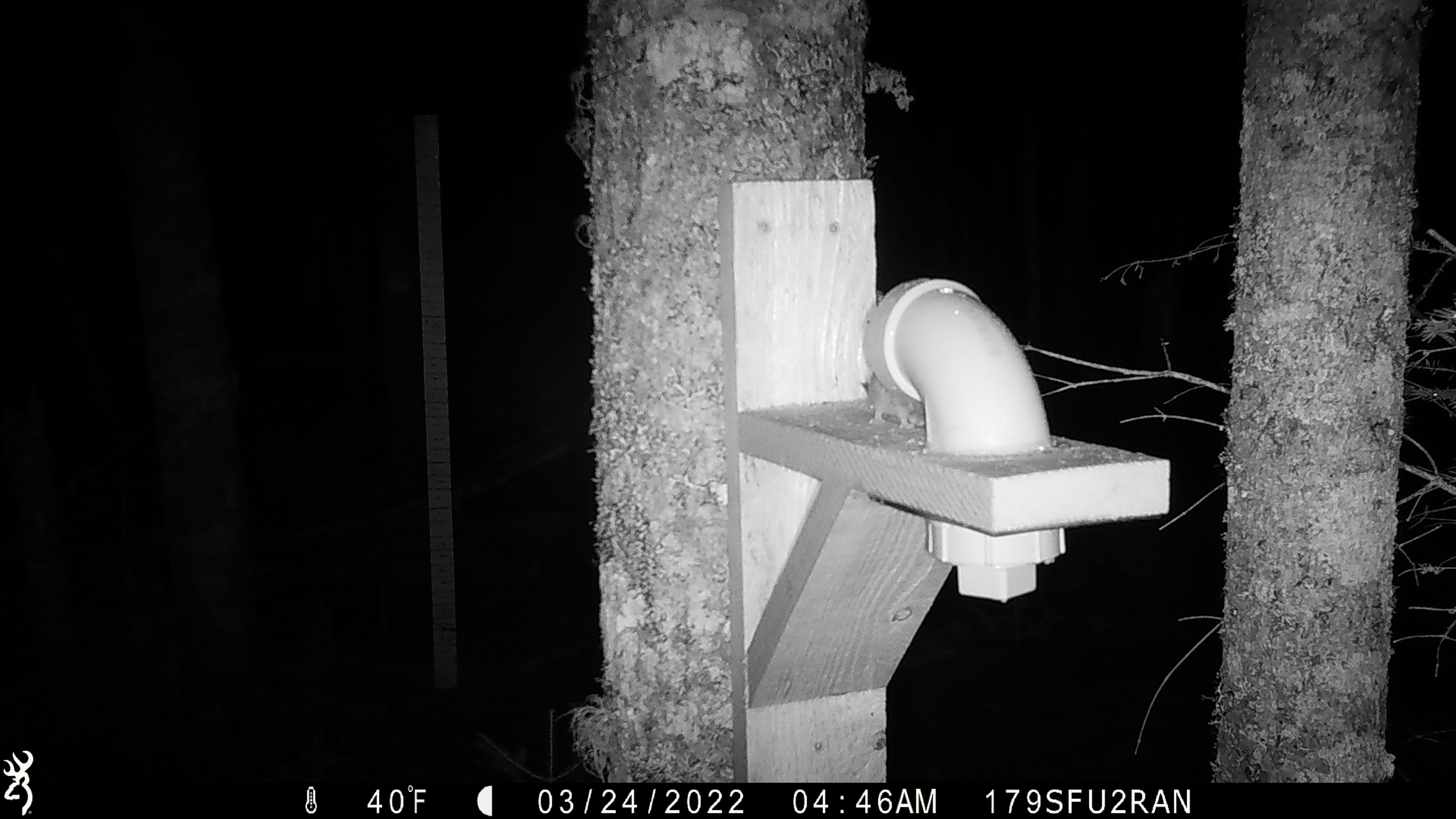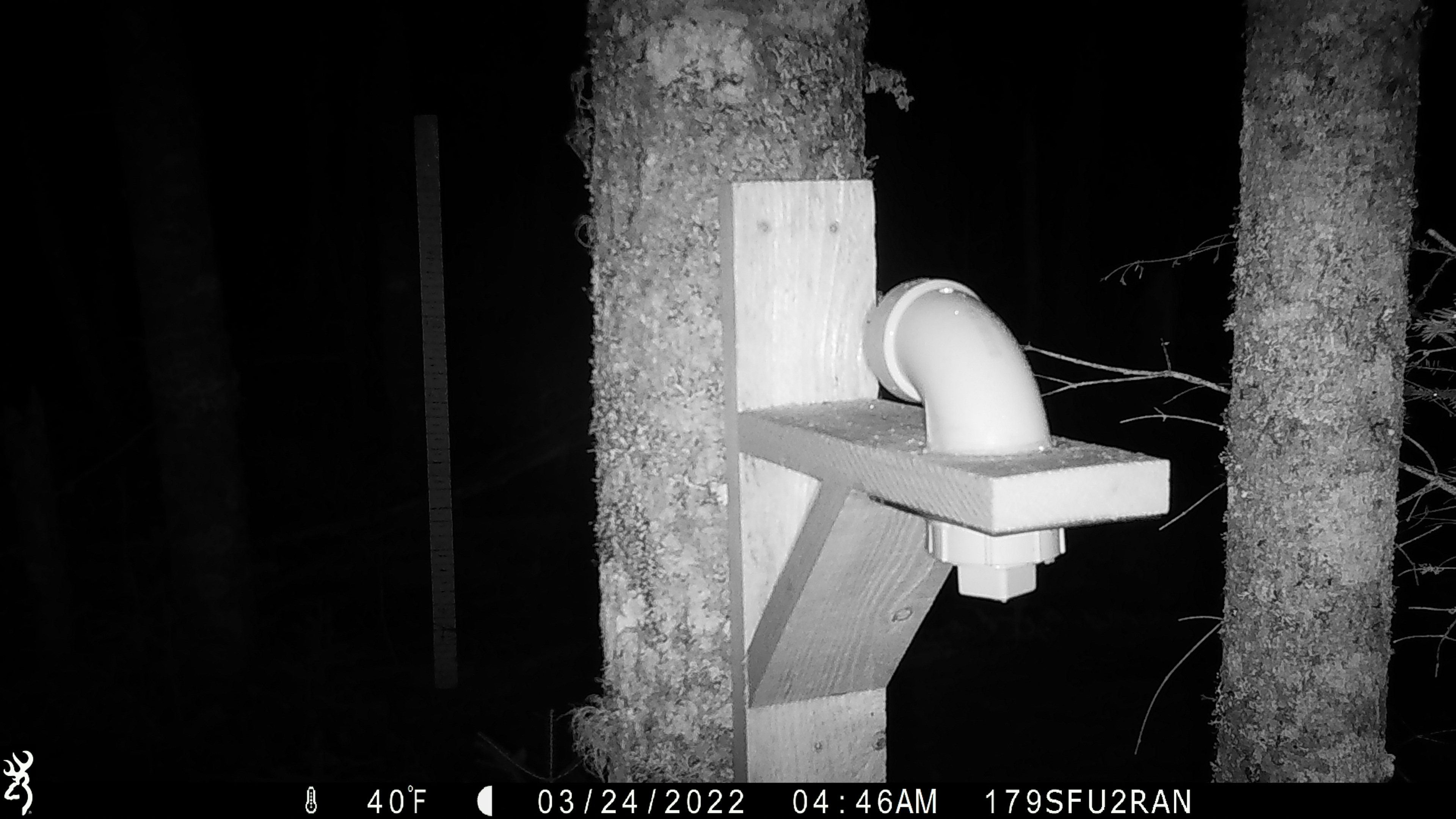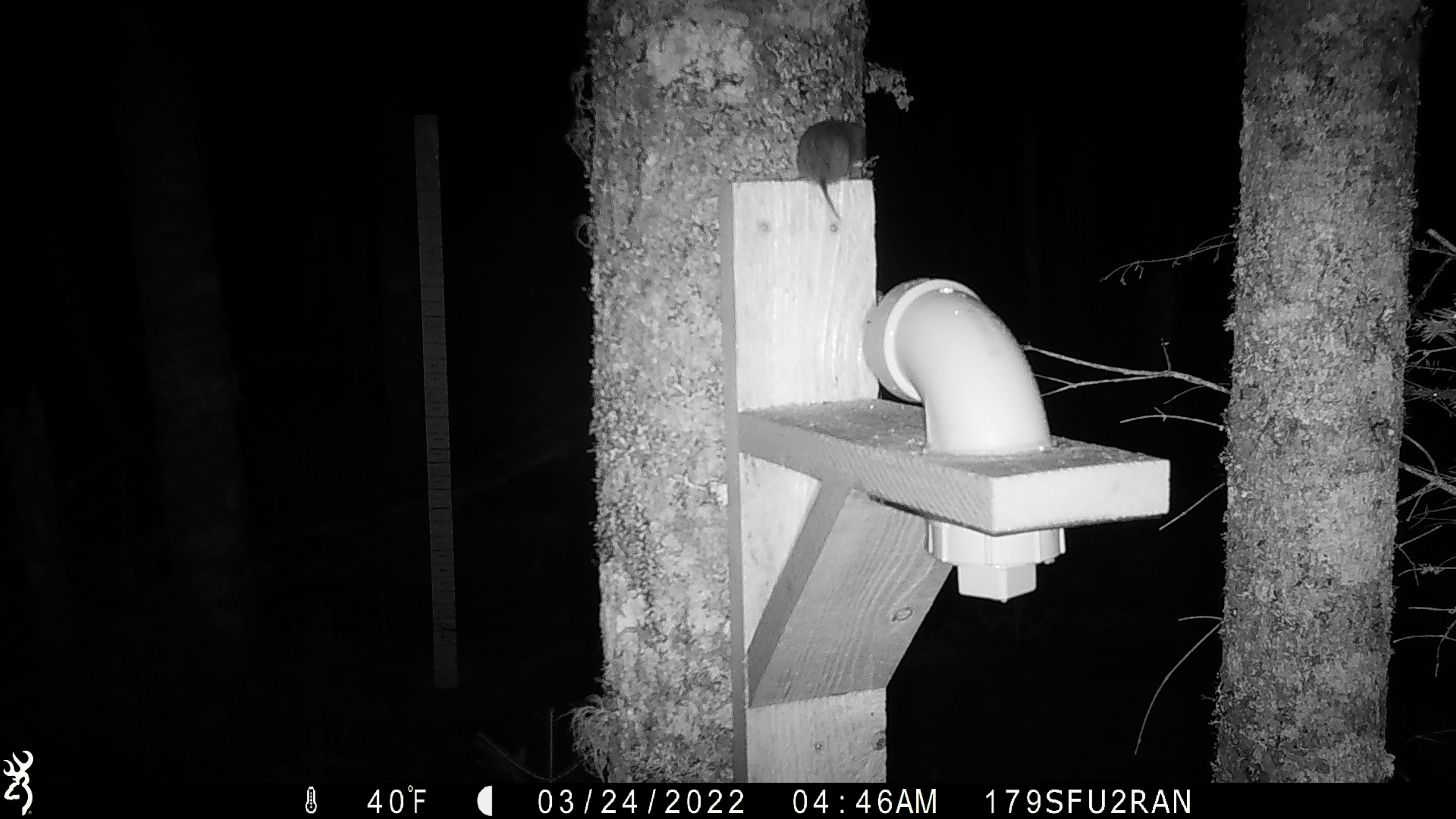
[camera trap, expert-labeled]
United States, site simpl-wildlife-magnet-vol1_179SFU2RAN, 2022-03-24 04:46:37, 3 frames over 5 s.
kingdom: Animalia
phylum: Chordata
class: Mammalia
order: Rodentia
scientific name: Rodentia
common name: mouse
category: mouse sp.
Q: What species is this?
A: Mouse sp. (mouse) (Rodentia).